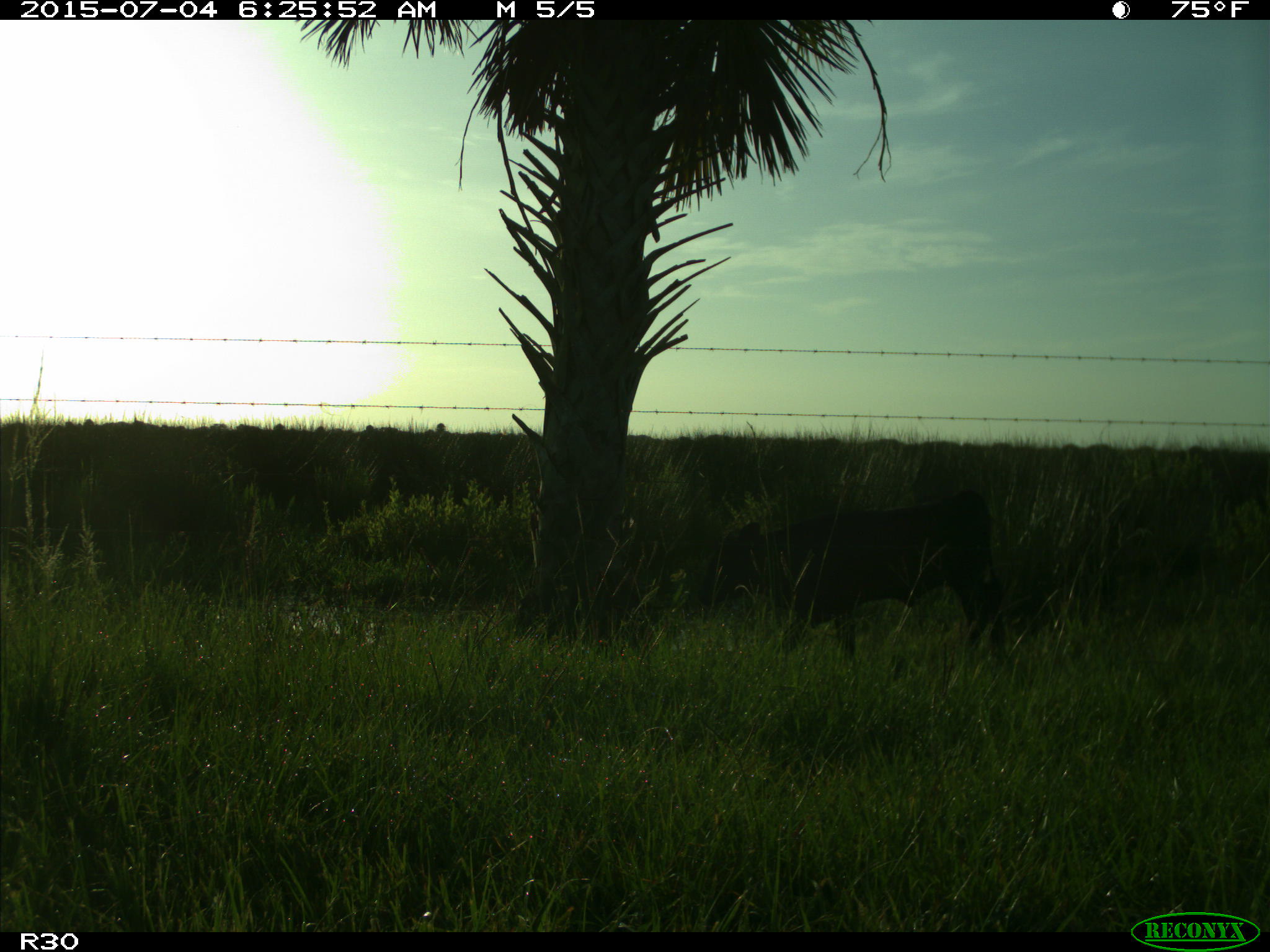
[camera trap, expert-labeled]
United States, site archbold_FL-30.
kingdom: Animalia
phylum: Chordata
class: Mammalia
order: Artiodactyla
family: Bovidae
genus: Bos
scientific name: Bos taurus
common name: domestic cow